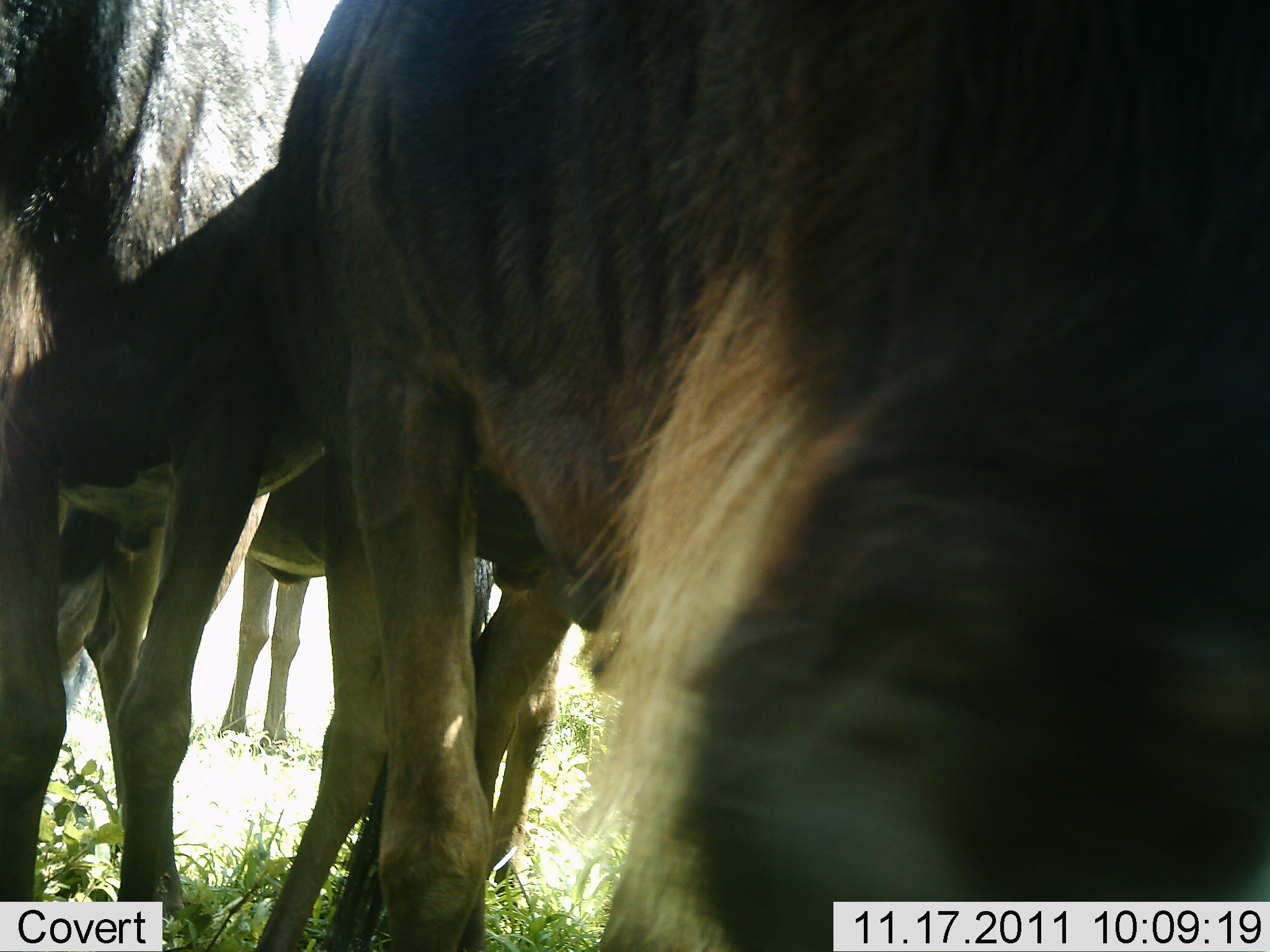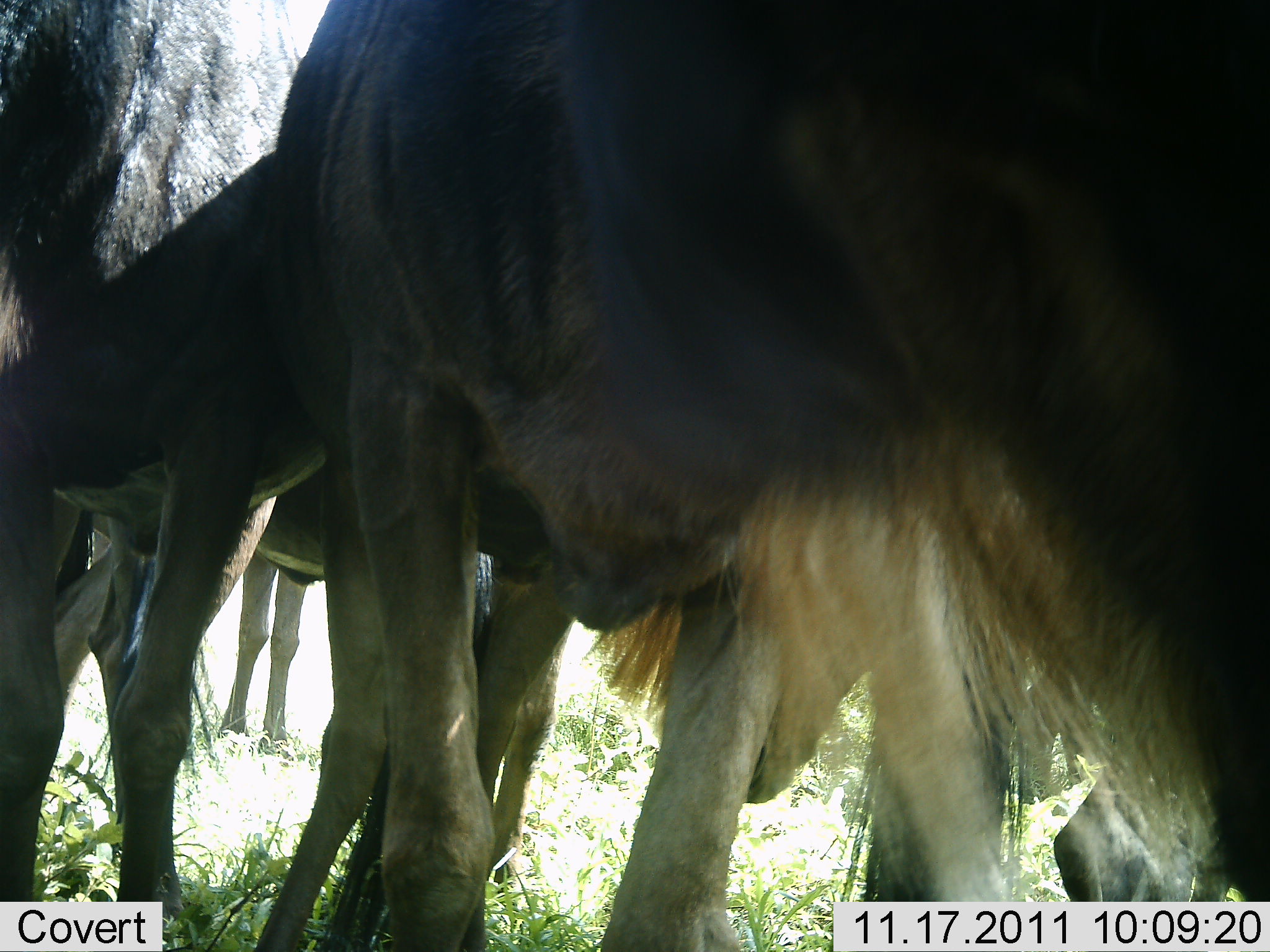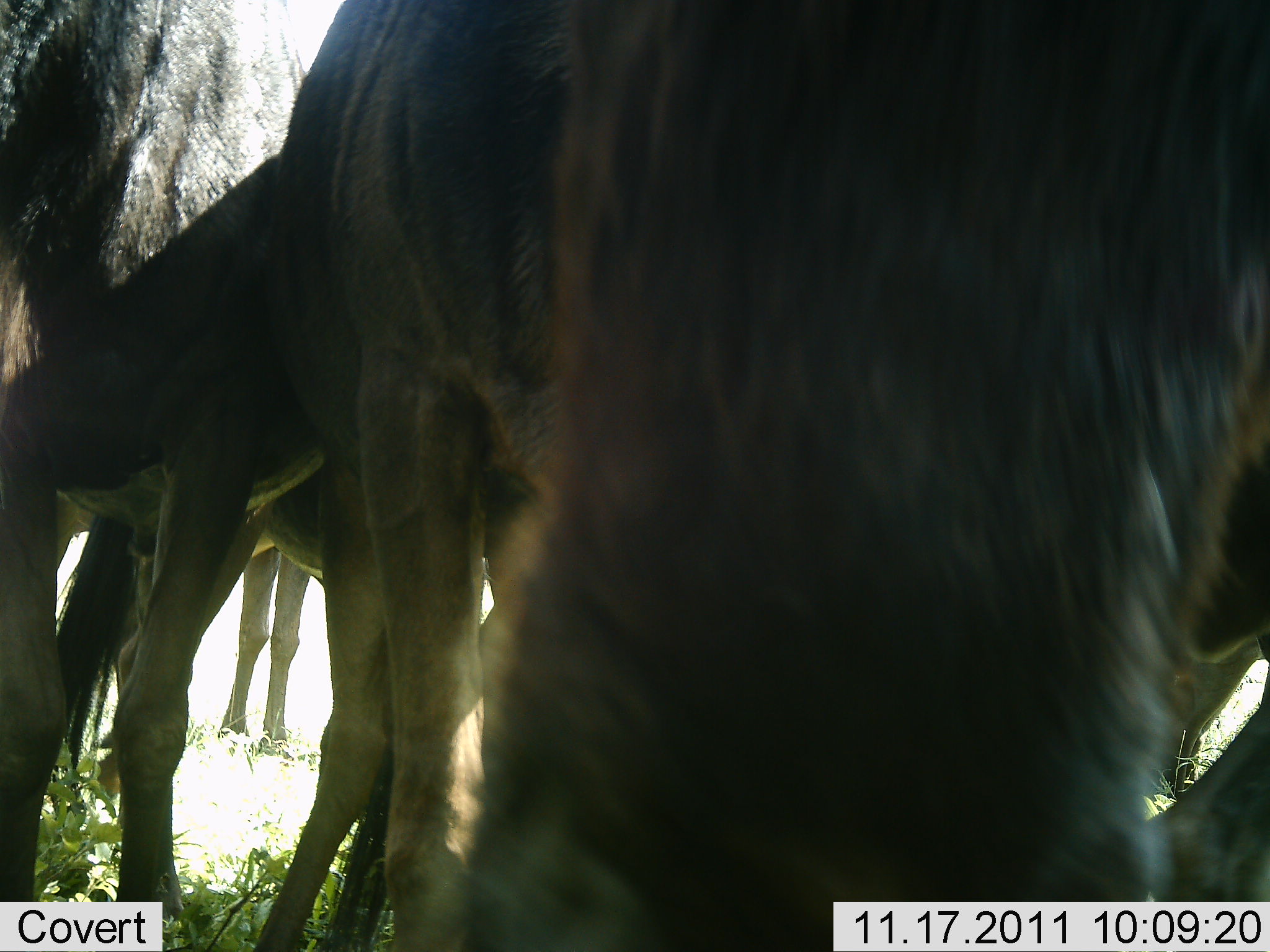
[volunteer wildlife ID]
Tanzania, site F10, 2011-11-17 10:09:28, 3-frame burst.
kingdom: Animalia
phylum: Chordata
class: Mammalia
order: Artiodactyla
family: Bovidae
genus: Connochaetes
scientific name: Connochaetes taurinus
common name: blue wildebeest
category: wildebeest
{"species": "wildebeest (blue wildebeest) (Connochaetes taurinus)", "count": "4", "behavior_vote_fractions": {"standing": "82%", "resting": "0%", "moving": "9%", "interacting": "0%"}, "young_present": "0%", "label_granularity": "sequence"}